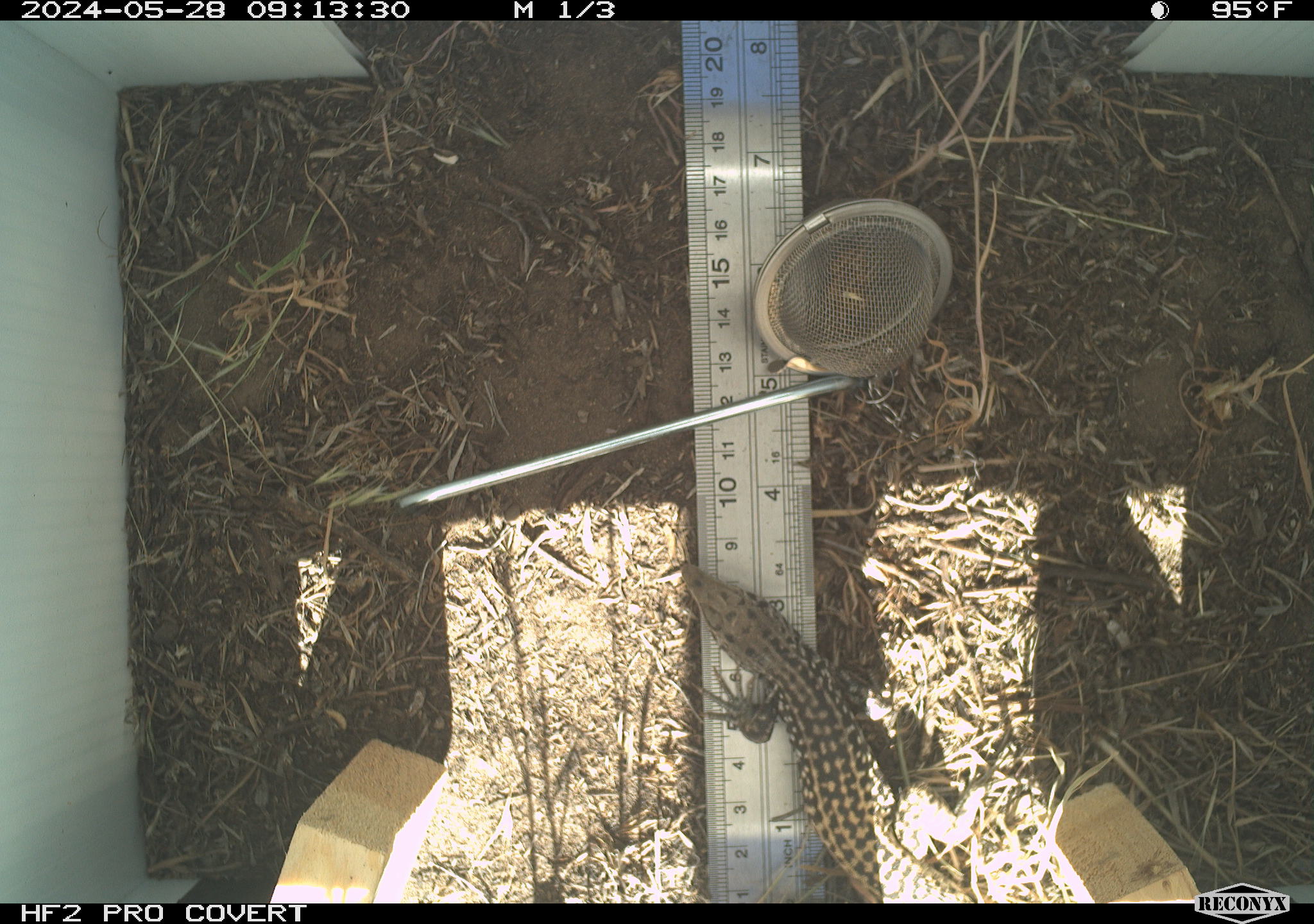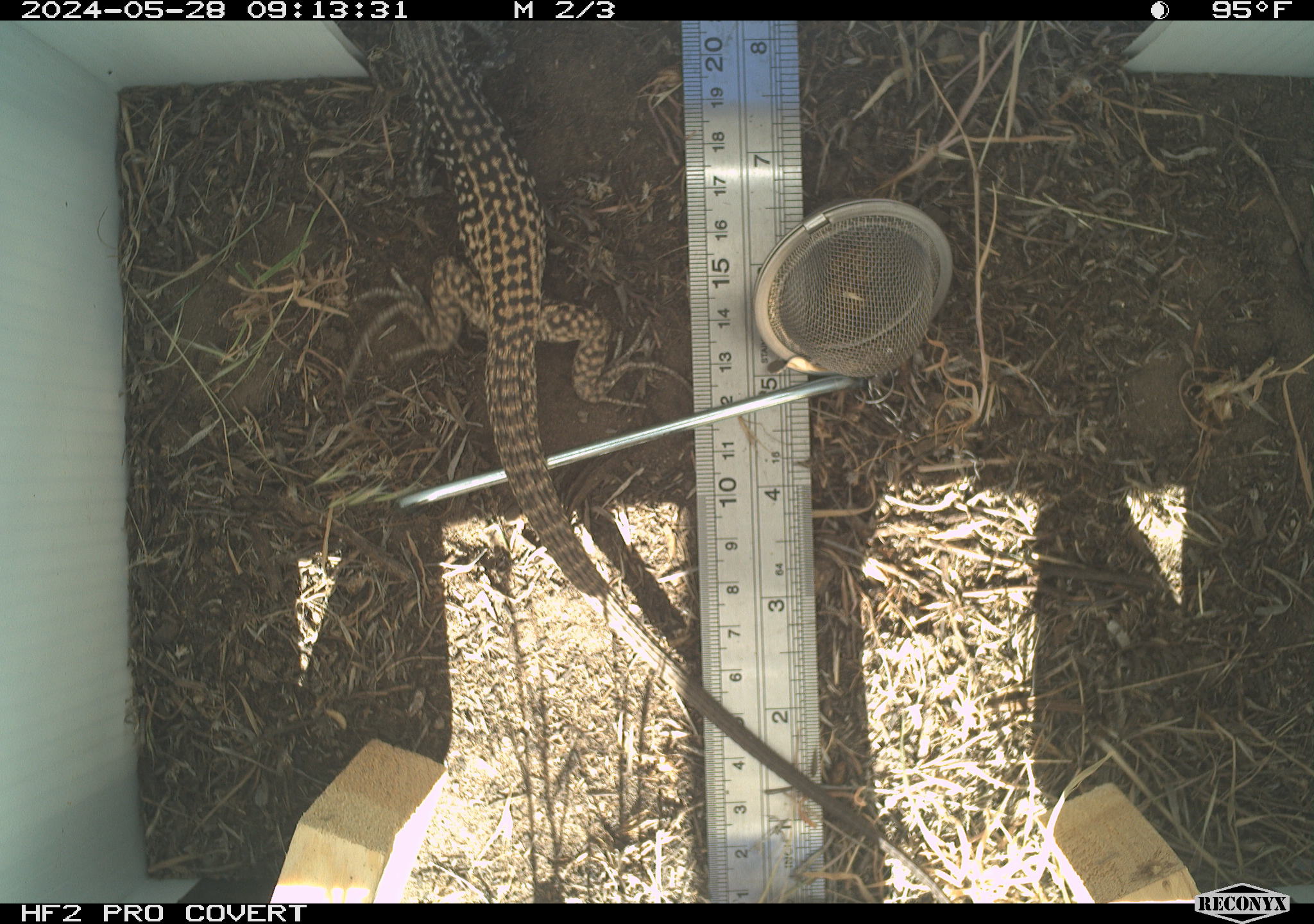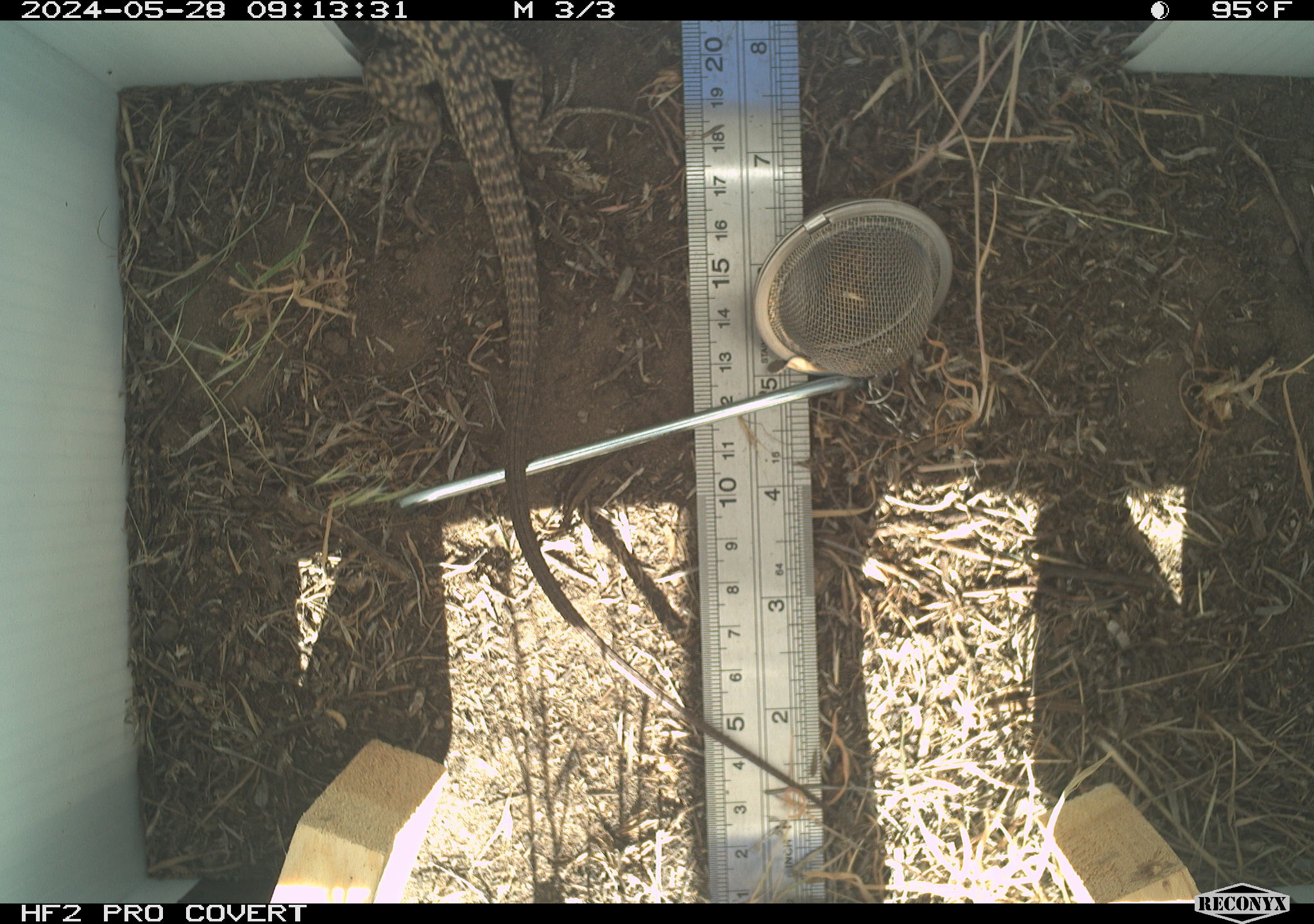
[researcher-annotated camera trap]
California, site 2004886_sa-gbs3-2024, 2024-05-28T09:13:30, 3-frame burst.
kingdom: Animalia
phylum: Chordata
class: Reptilia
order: Squamata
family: Teiidae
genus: Aspidoscelis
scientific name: Aspidoscelis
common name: whiptail lizards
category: aspidoscelis species